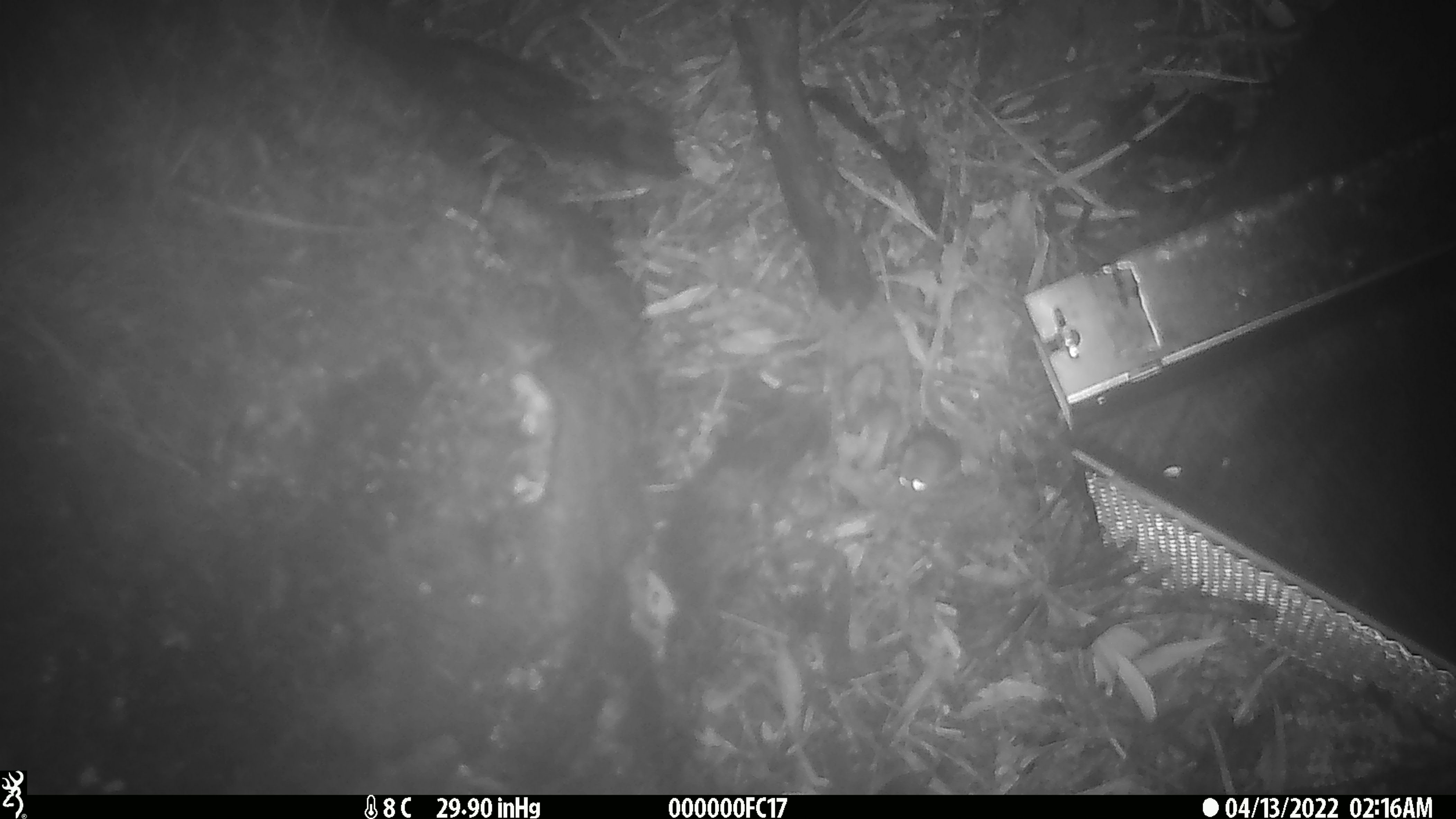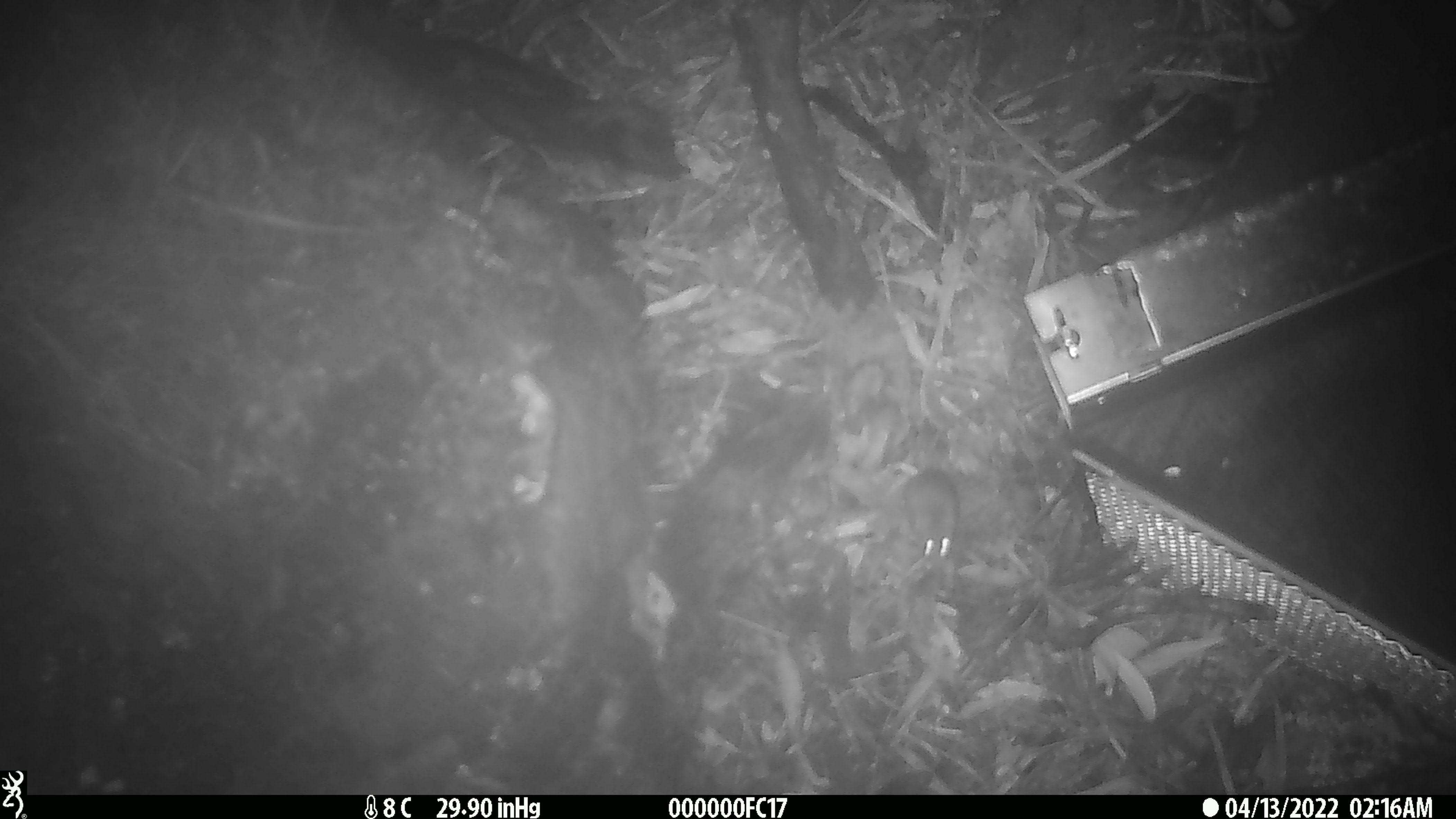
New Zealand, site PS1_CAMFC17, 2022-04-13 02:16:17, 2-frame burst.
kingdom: Animalia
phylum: Chordata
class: Mammalia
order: Rodentia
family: Muridae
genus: Mus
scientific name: Mus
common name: mouse